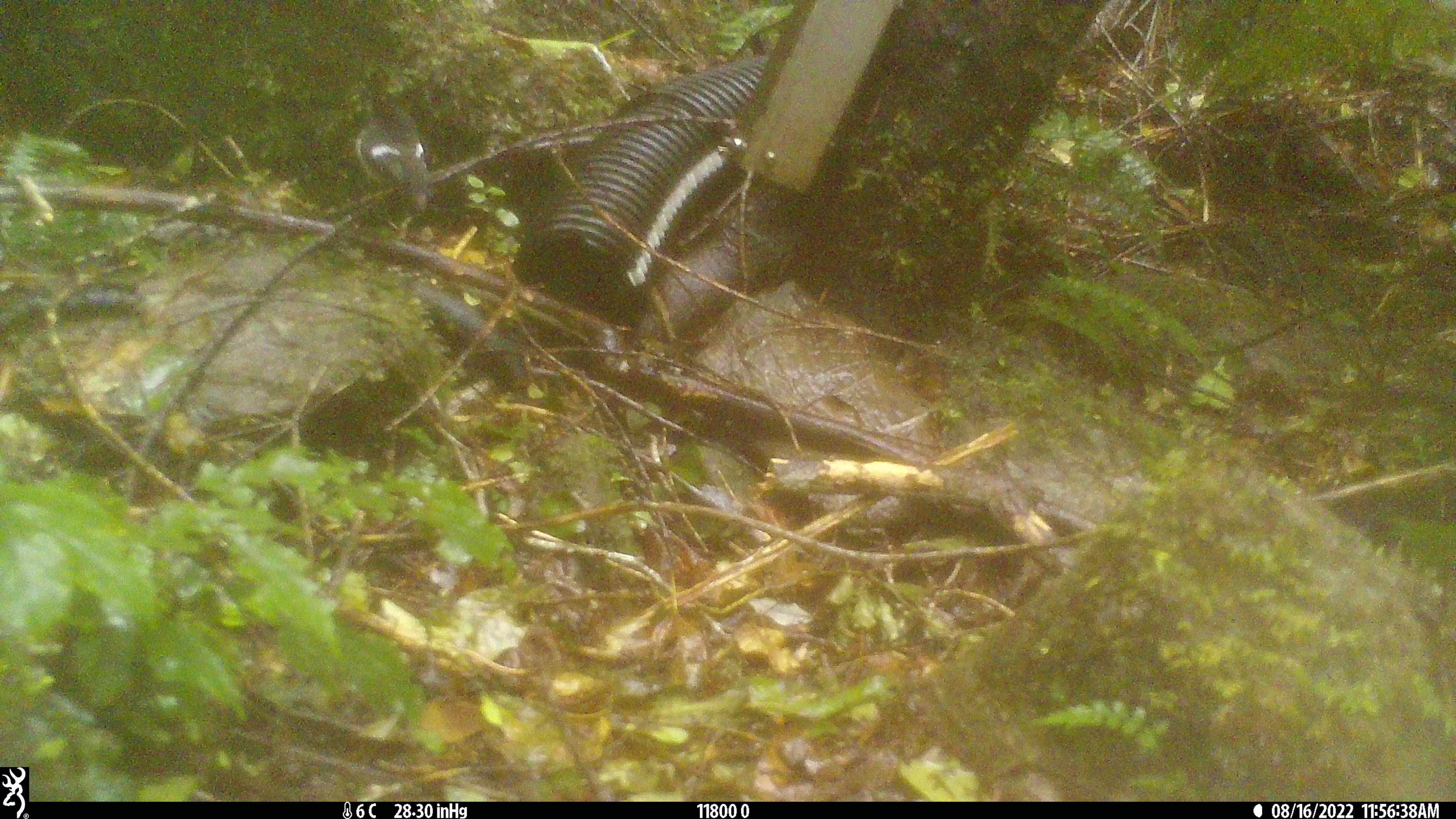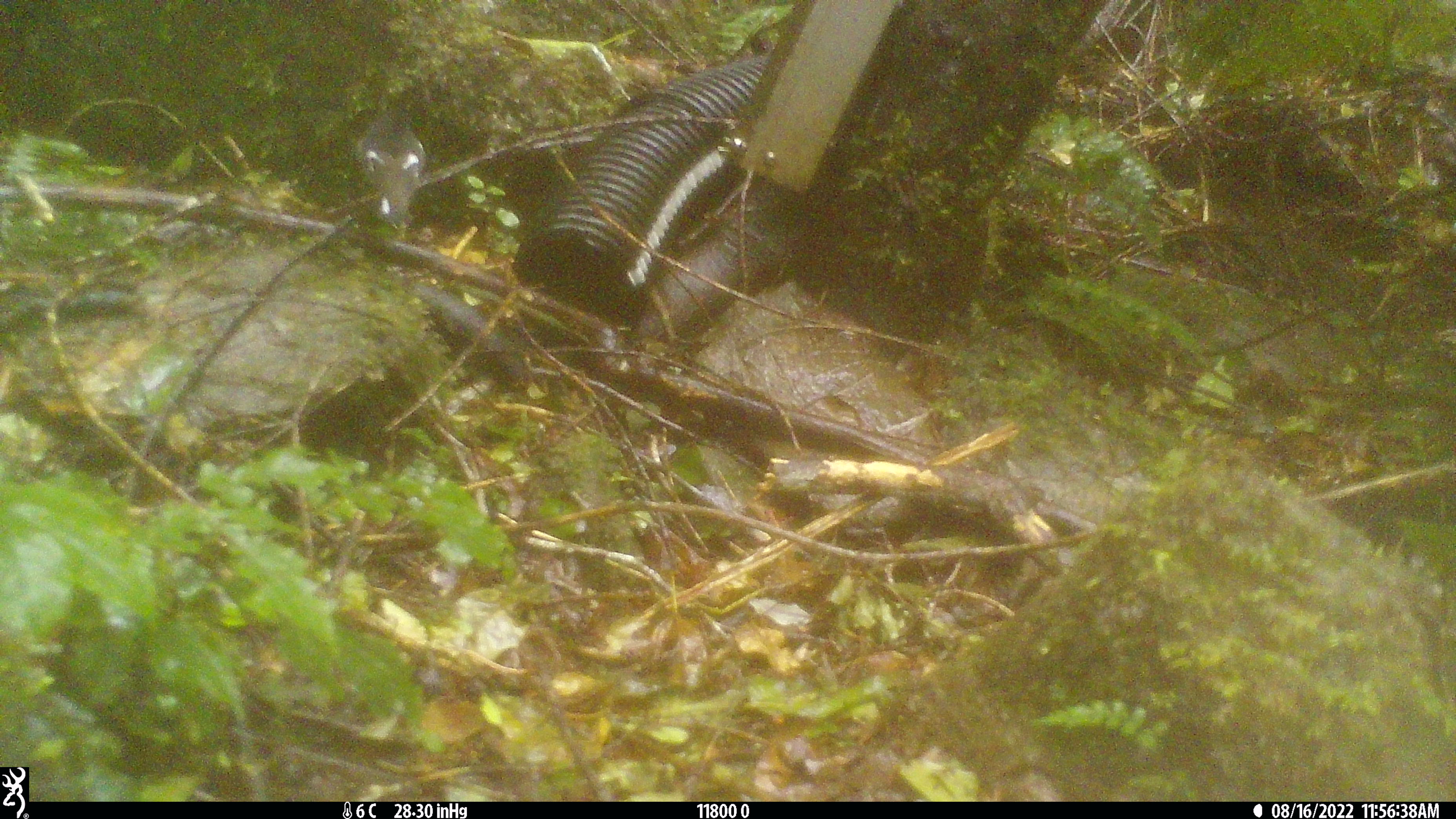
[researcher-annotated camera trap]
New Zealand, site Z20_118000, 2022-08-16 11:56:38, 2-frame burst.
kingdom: Animalia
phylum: Chordata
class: Aves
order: Passeriformes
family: Petroicidae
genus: Petroica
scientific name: Petroica macrocephala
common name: tomtit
Tomtit (Petroica macrocephala).